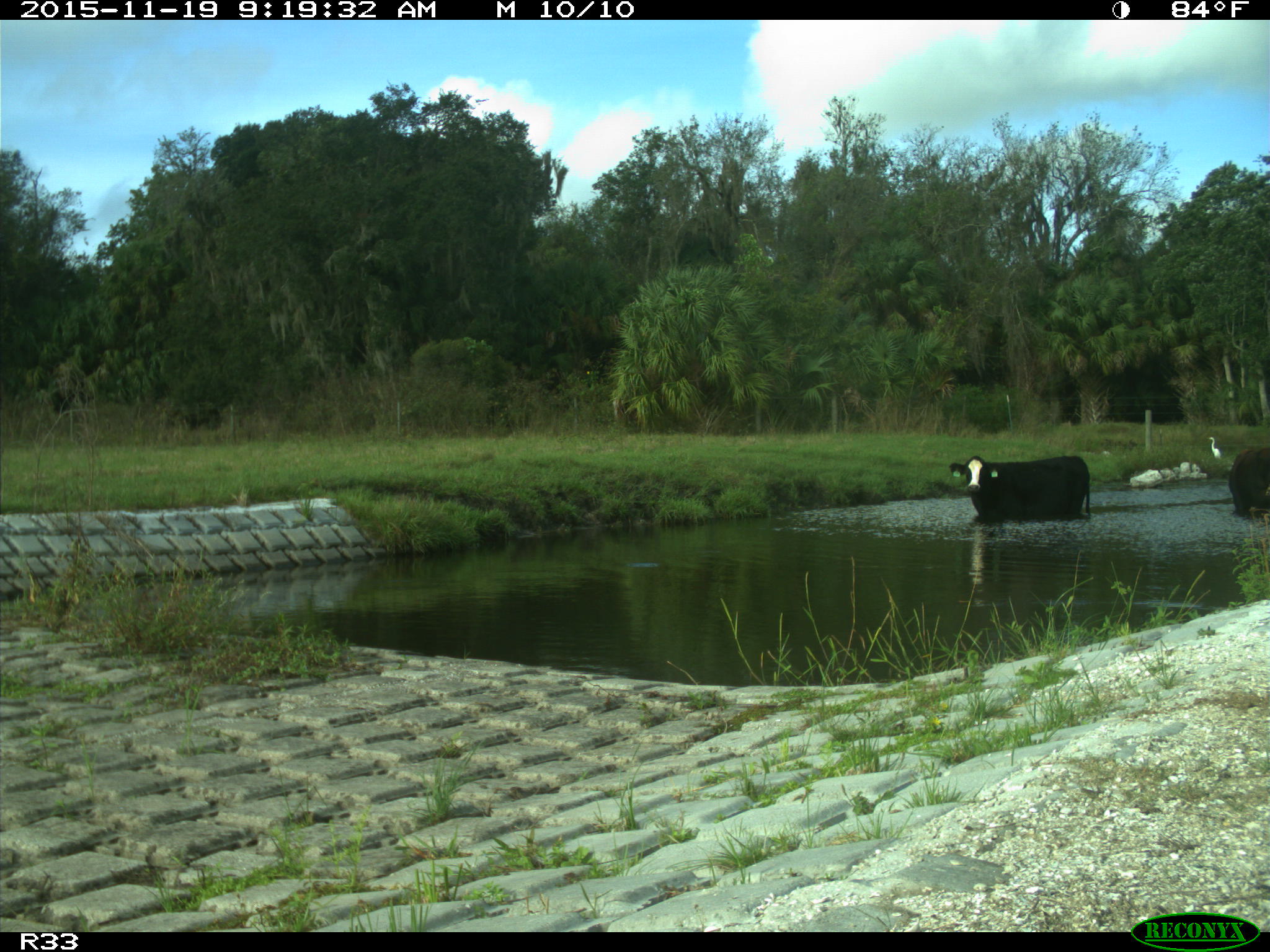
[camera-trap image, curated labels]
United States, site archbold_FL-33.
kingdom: Animalia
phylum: Chordata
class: Mammalia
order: Artiodactyla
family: Bovidae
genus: Bos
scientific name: Bos taurus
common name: domestic cow